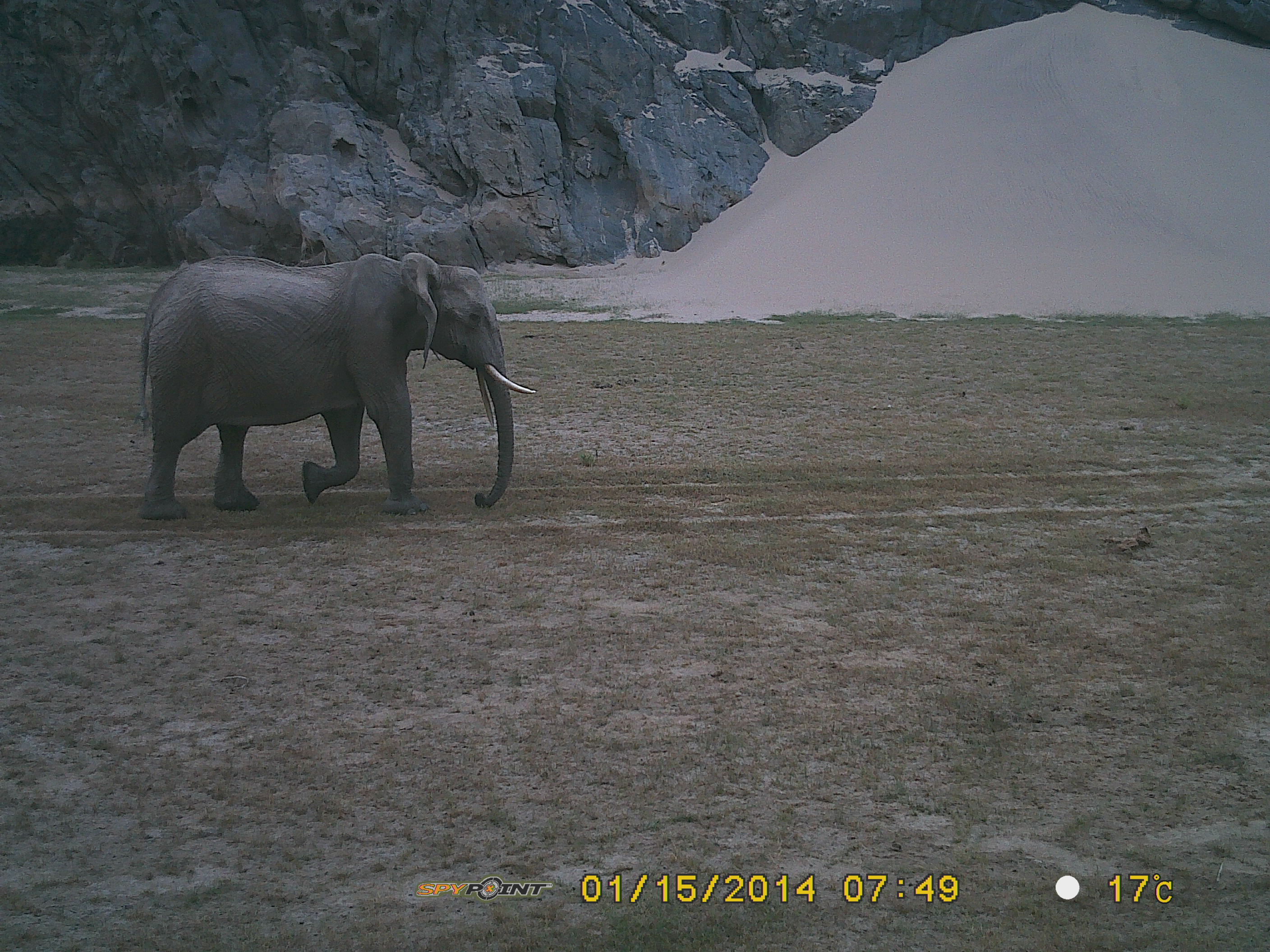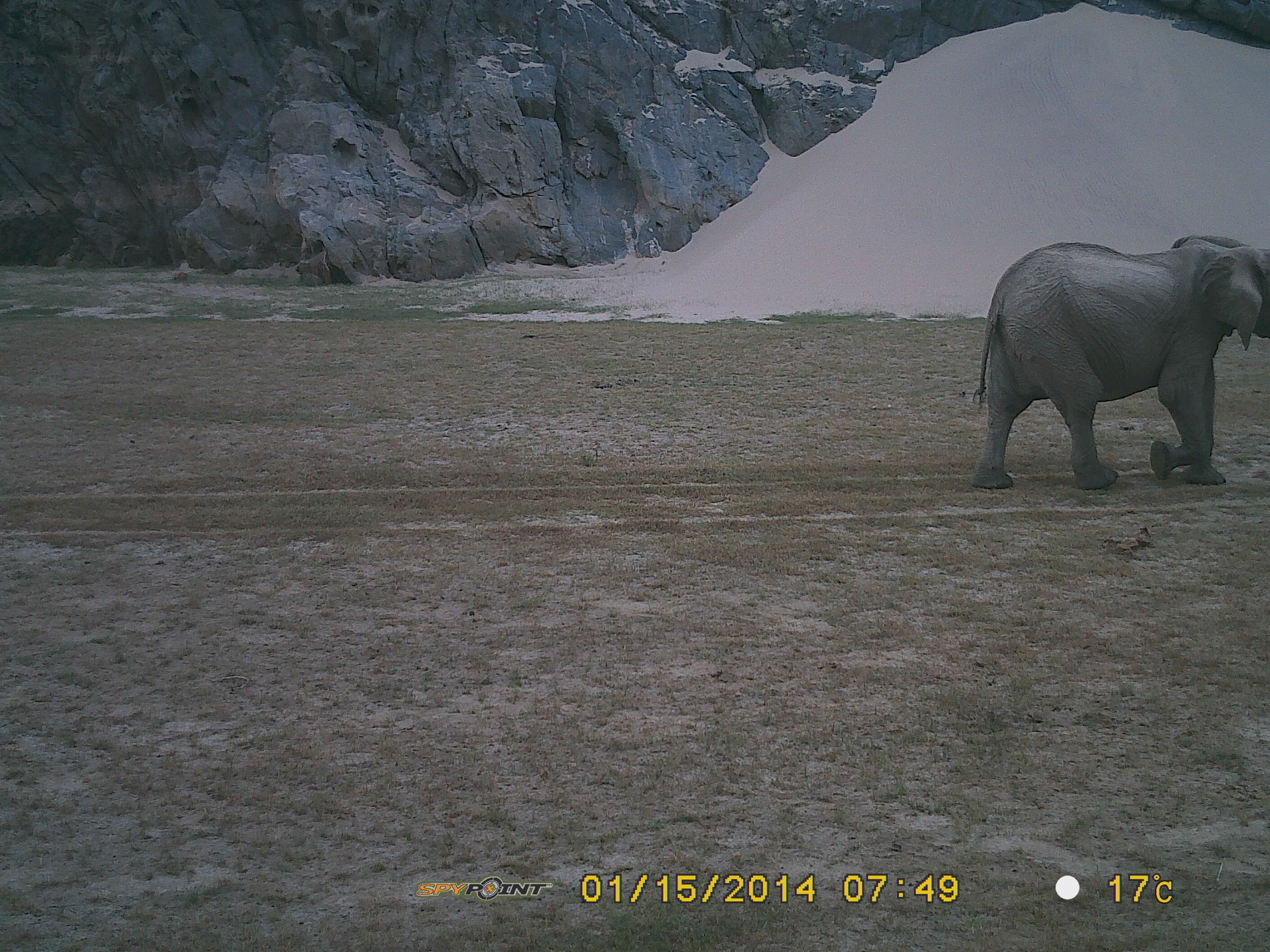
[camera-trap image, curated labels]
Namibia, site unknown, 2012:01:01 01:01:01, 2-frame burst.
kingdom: Animalia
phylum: Chordata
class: Mammalia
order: Proboscidea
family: Elephantidae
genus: Loxodonta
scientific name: Loxodonta africana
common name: african elephant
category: loxodanta africana